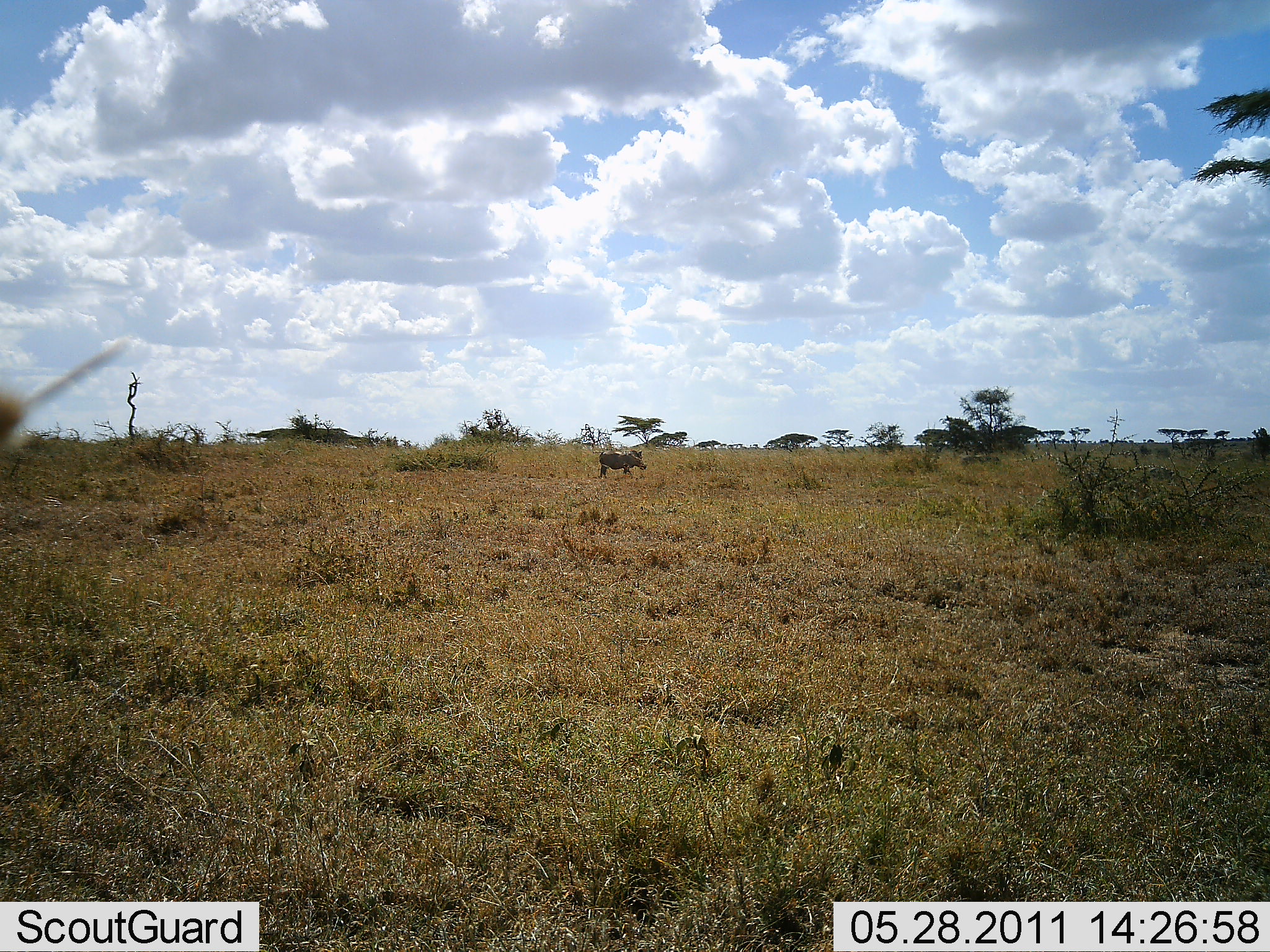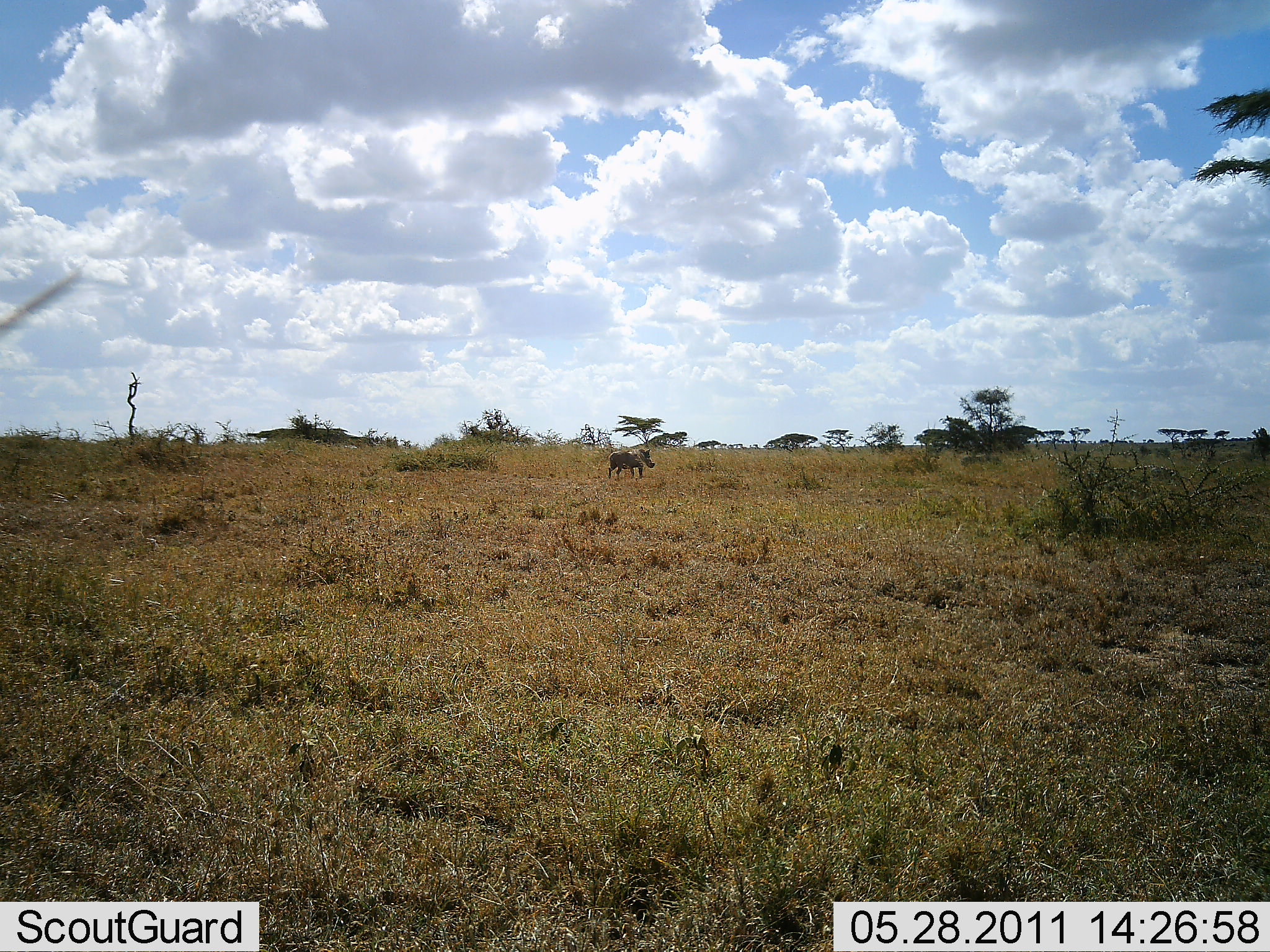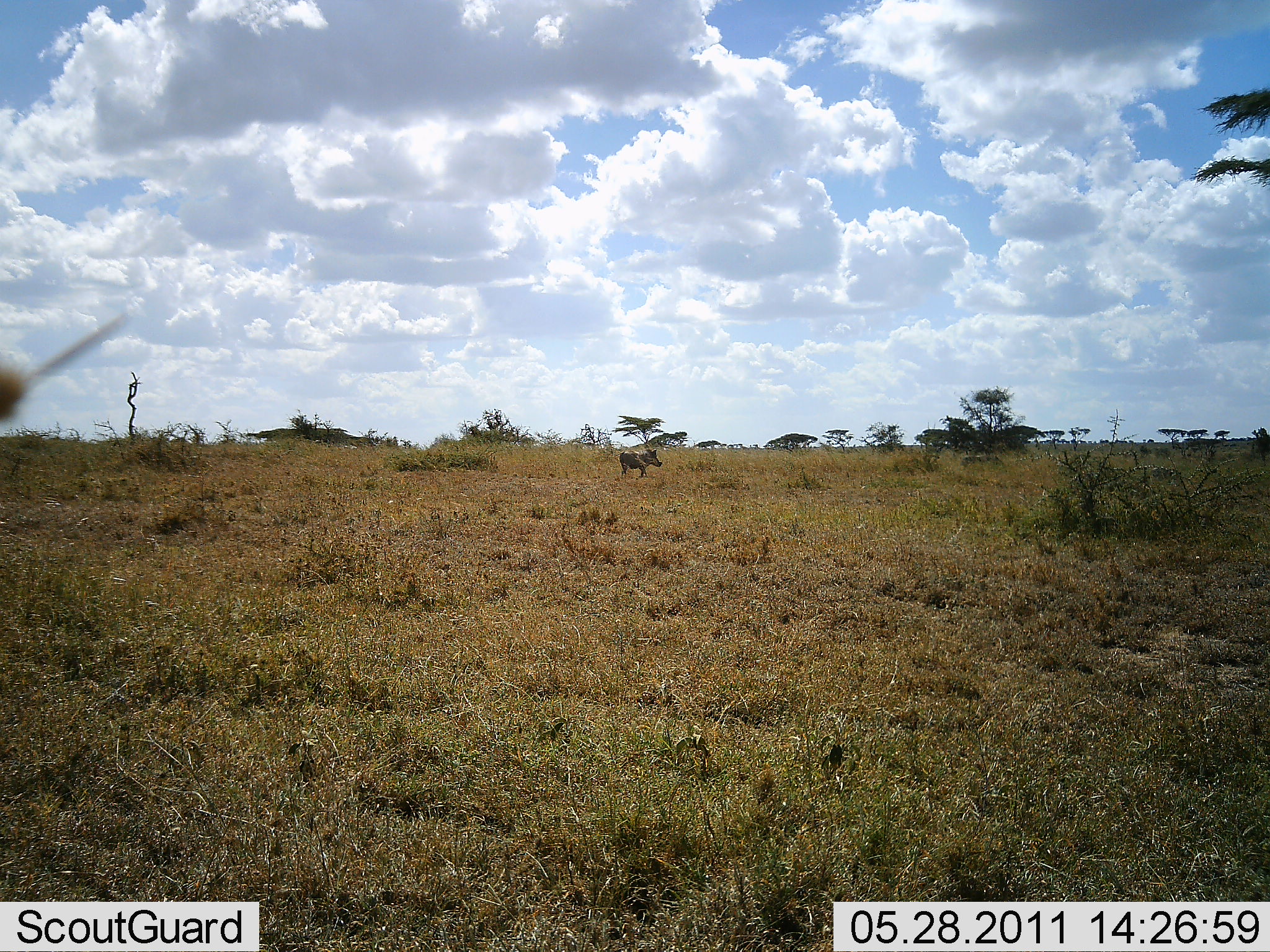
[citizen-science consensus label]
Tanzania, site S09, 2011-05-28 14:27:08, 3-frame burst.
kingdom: Animalia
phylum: Chordata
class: Mammalia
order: Artiodactyla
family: Suidae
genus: Phacochoerus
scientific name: Phacochoerus africanus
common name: warthog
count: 1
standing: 0%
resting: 0%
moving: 100%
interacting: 0%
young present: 0%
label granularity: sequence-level